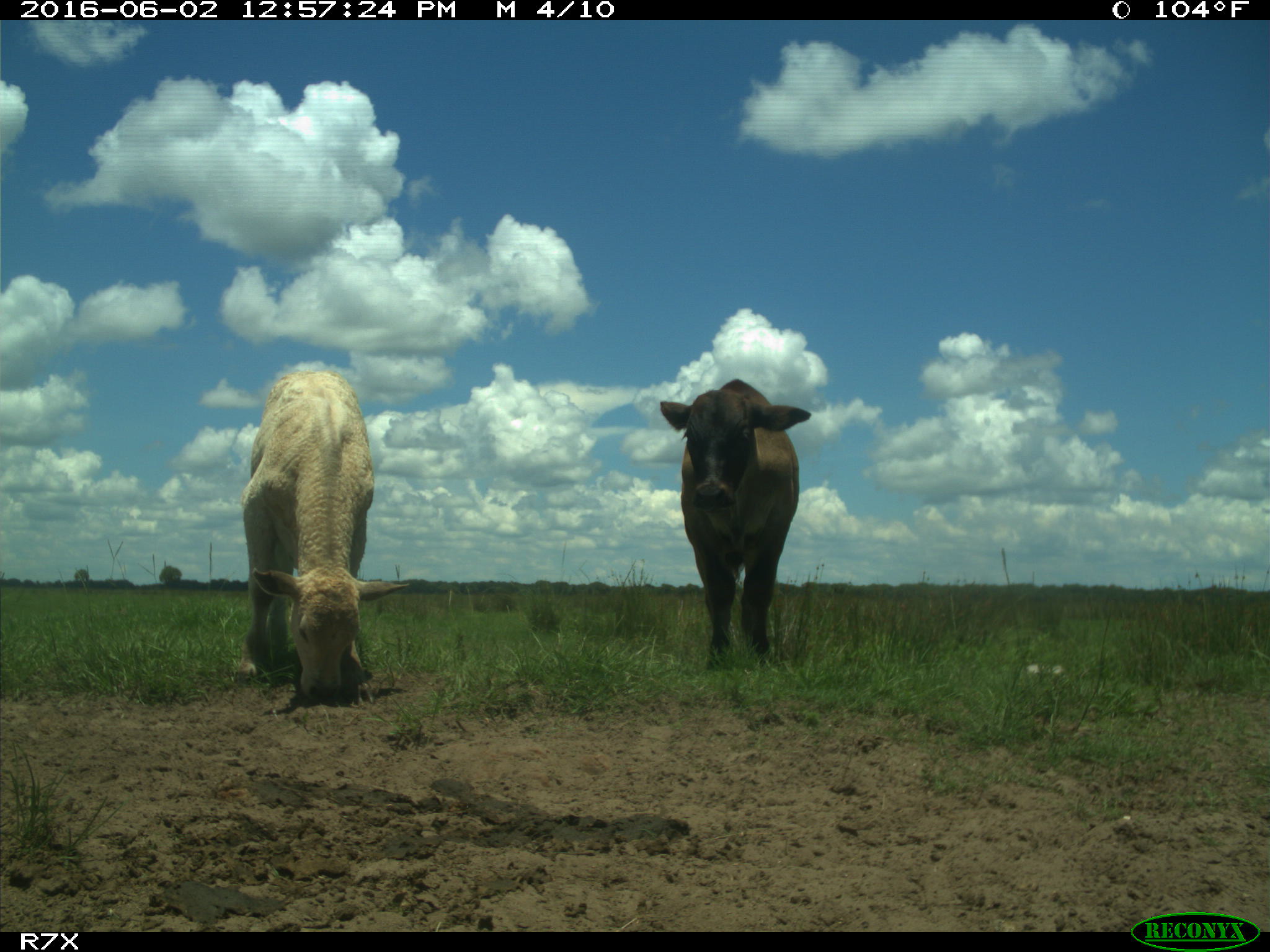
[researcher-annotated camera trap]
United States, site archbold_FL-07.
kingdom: Animalia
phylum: Chordata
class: Mammalia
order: Artiodactyla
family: Bovidae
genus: Bos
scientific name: Bos taurus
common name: domestic cow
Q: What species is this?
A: Bos taurus (domestic cow).